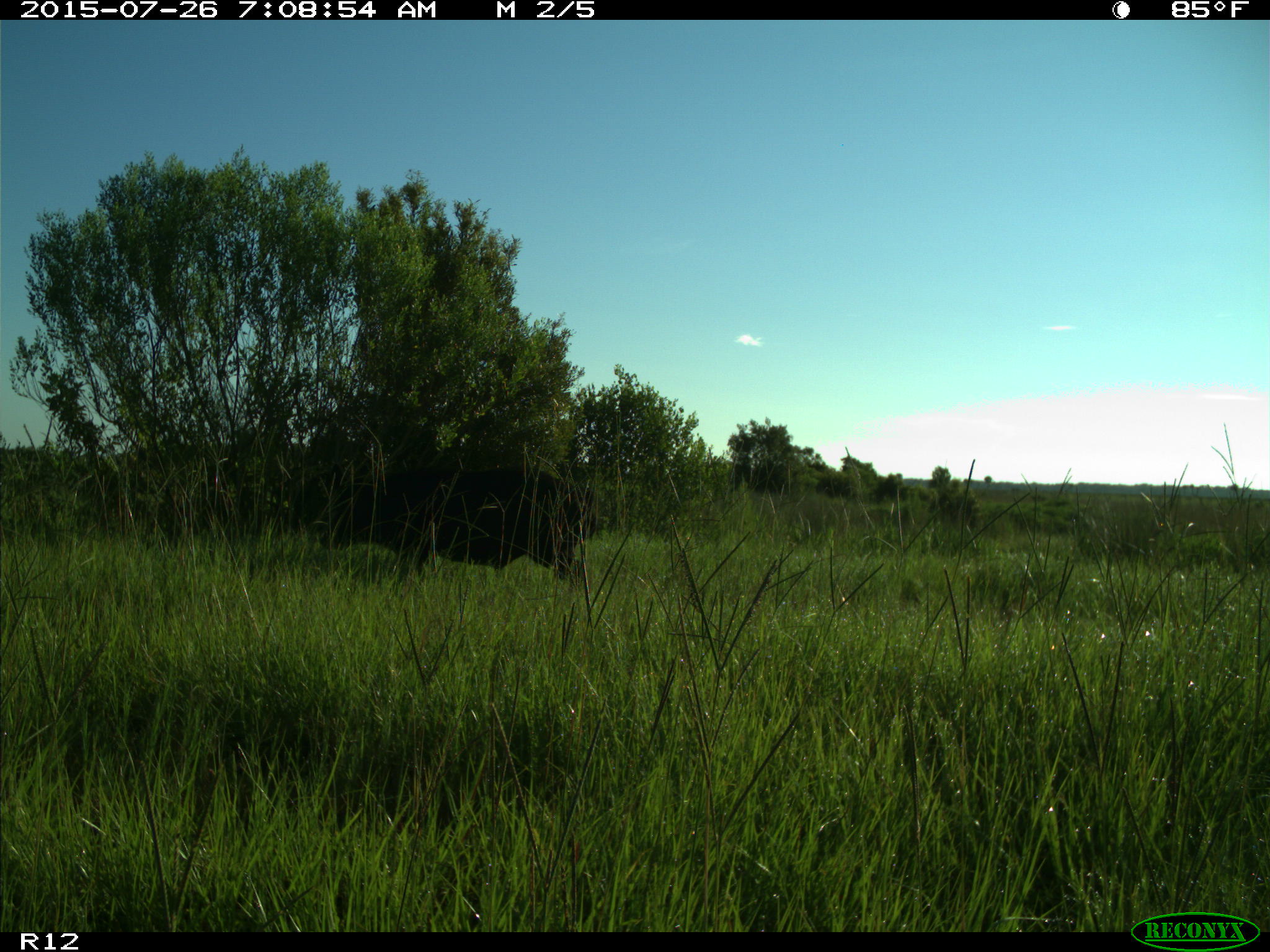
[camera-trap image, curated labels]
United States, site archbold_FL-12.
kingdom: Animalia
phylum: Chordata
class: Mammalia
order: Artiodactyla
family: Suidae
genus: Sus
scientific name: Sus scrofa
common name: wild boar